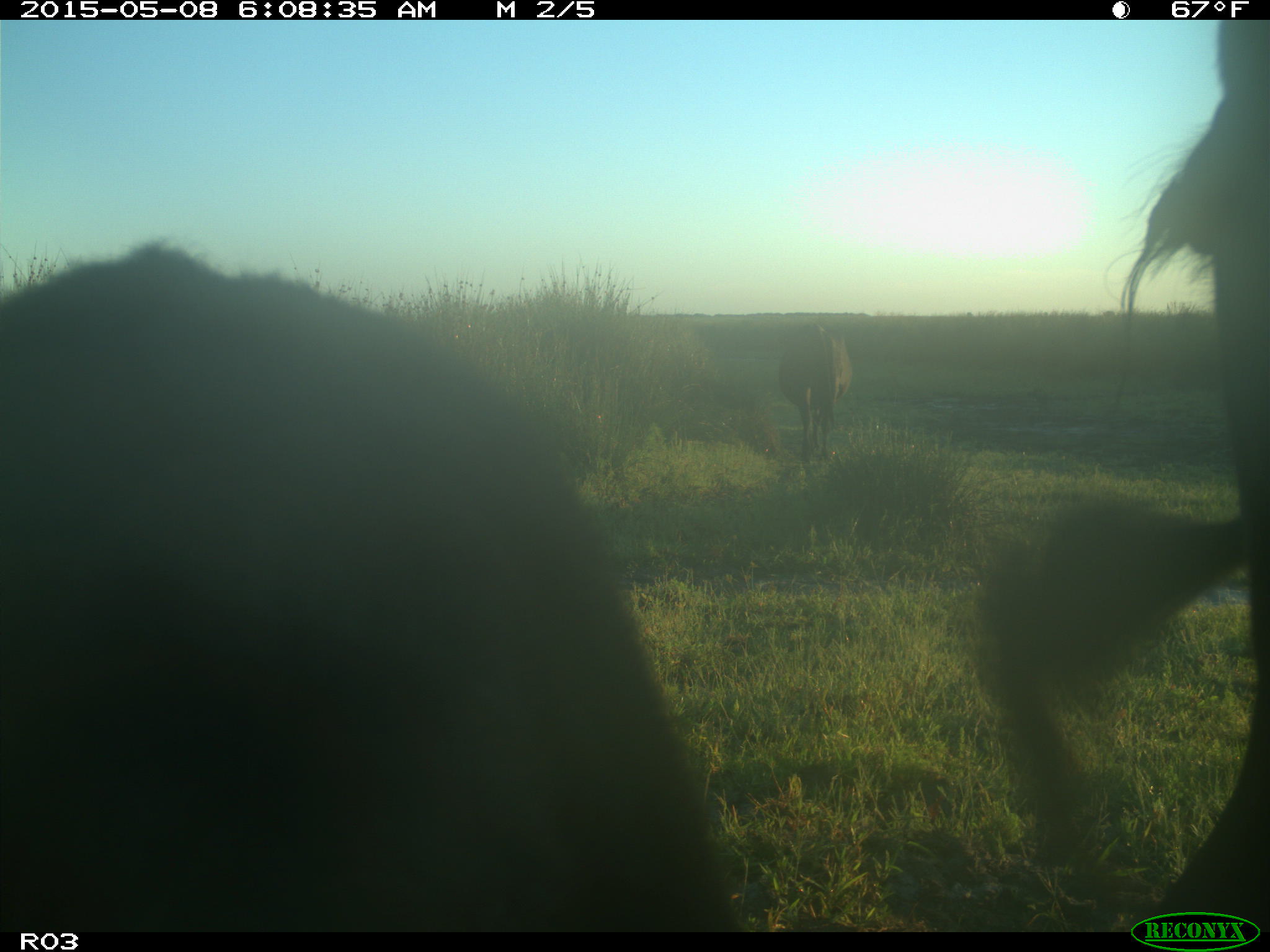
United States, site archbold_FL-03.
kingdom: Animalia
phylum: Chordata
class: Mammalia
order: Artiodactyla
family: Bovidae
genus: Bos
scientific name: Bos taurus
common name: domestic cow